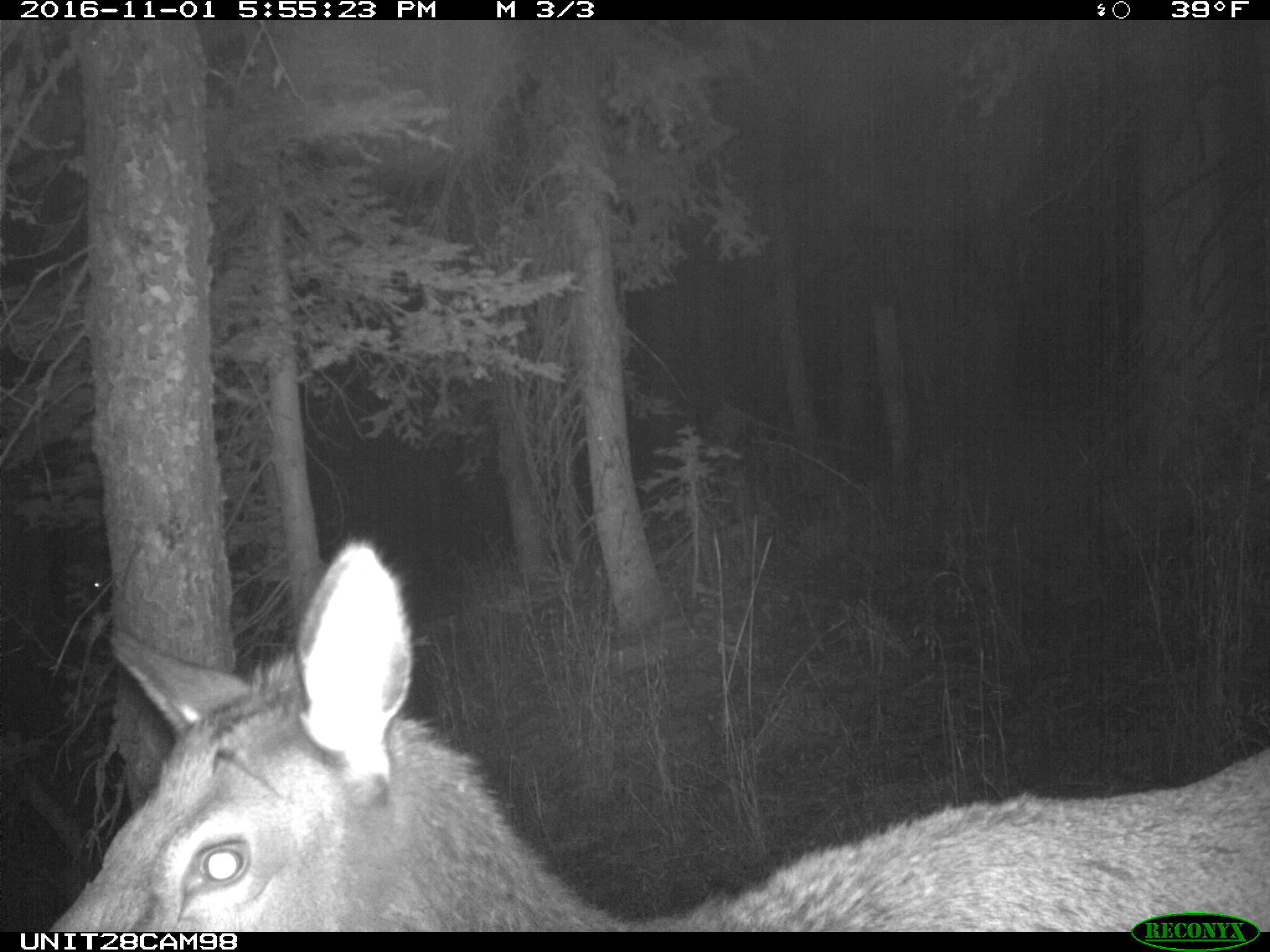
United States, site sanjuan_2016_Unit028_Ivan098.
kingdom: Animalia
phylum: Chordata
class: Mammalia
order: Artiodactyla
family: Cervidae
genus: Cervus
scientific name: Cervus elaphus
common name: red deer